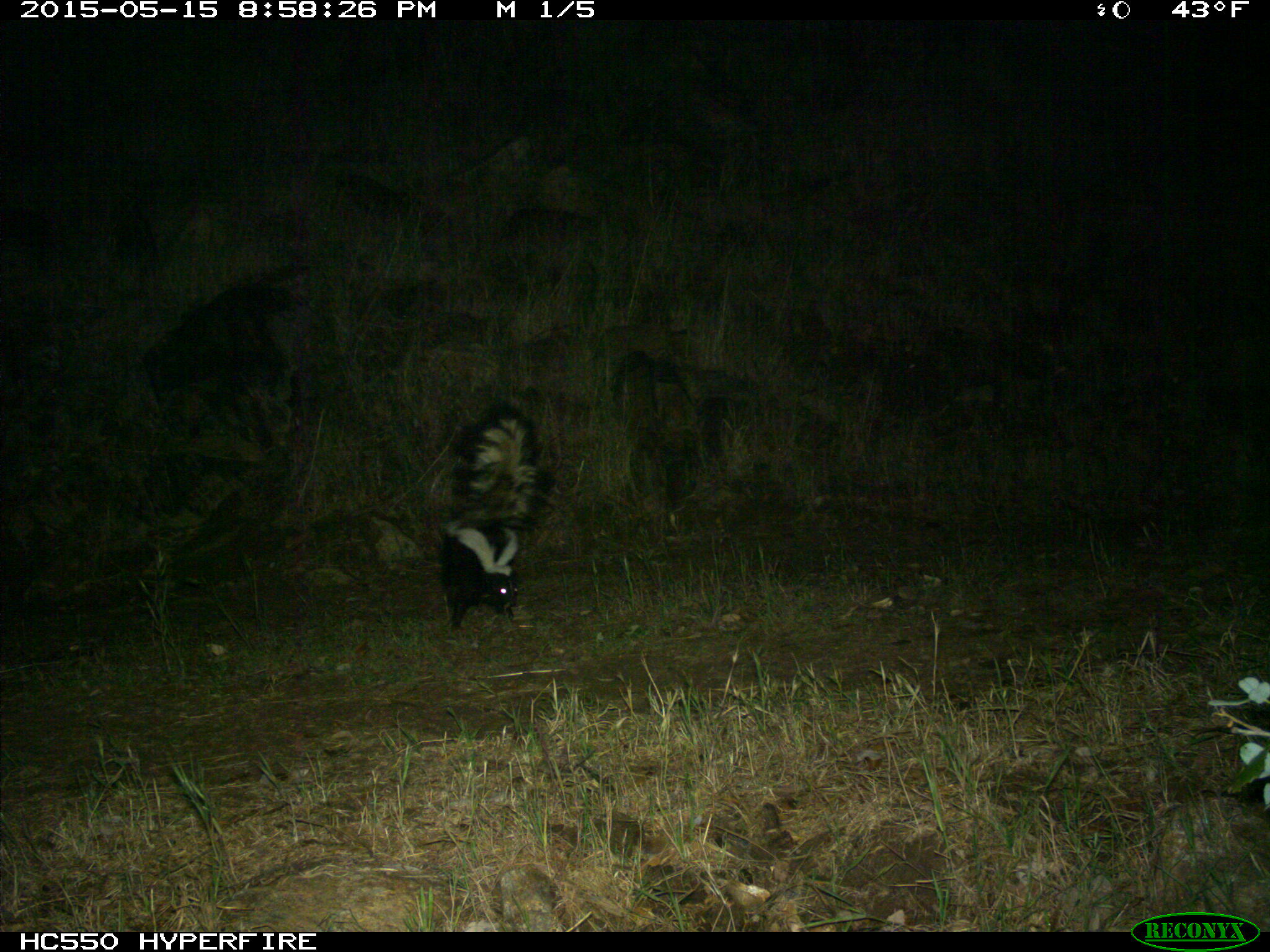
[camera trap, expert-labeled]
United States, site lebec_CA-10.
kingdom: Animalia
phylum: Chordata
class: Mammalia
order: Carnivora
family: Mephitidae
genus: Mephitis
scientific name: Mephitis mephitis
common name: striped skunk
Mephitis mephitis (striped skunk).